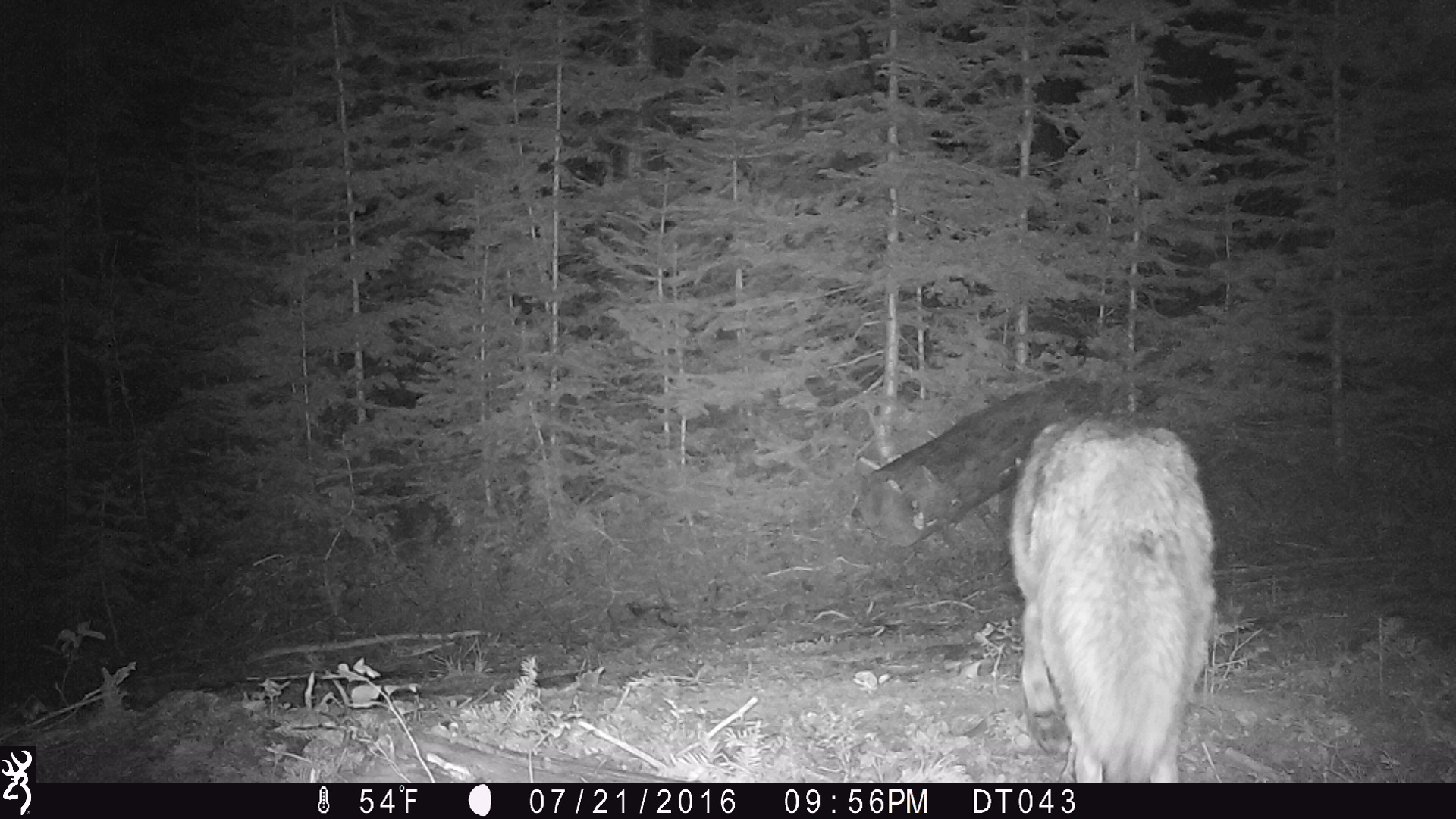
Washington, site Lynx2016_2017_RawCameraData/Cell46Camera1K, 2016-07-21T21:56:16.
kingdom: Animalia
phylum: Chordata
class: Mammalia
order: Carnivora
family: Canidae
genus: Canis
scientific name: Canis latrans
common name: coyote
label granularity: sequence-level